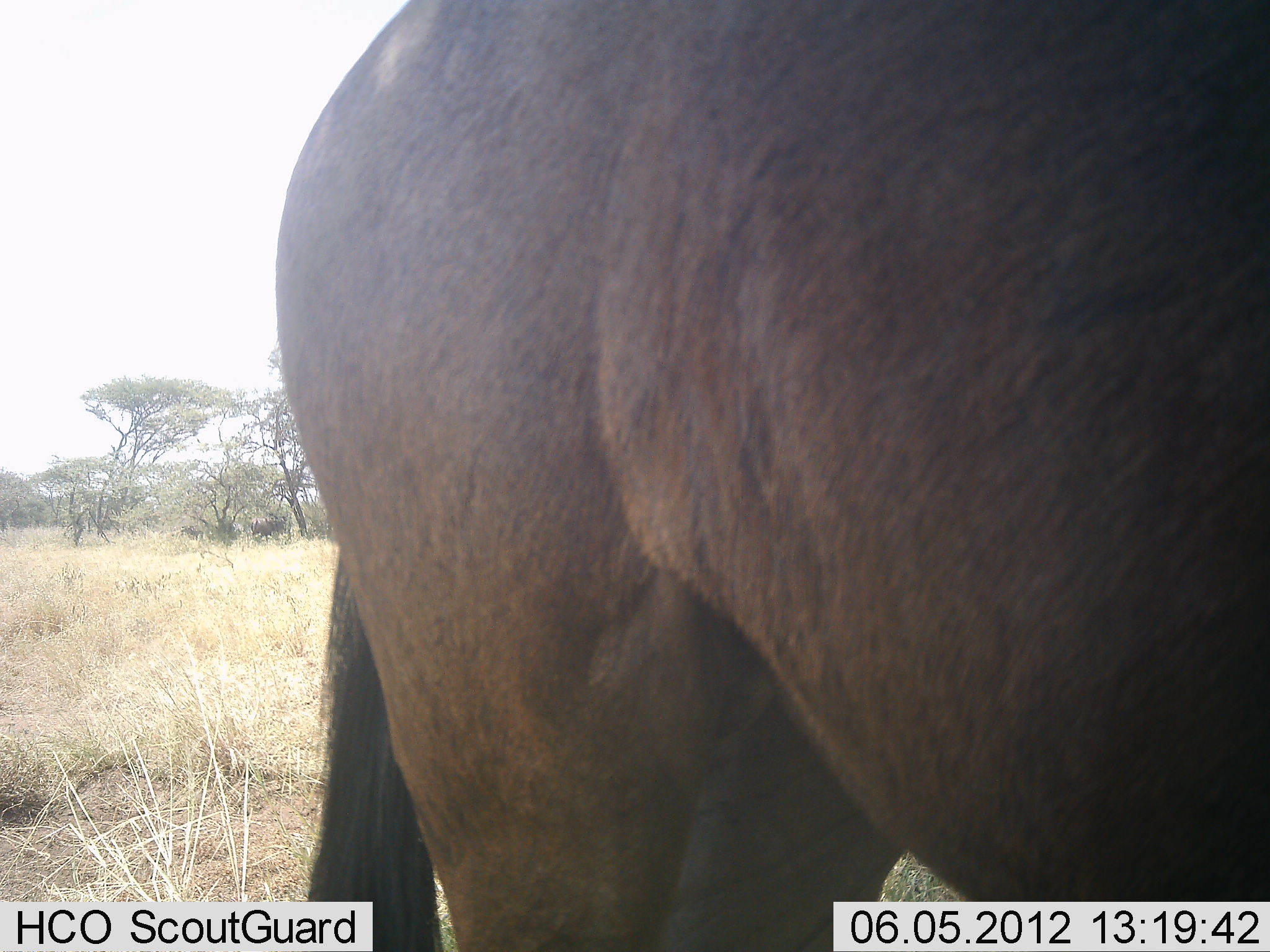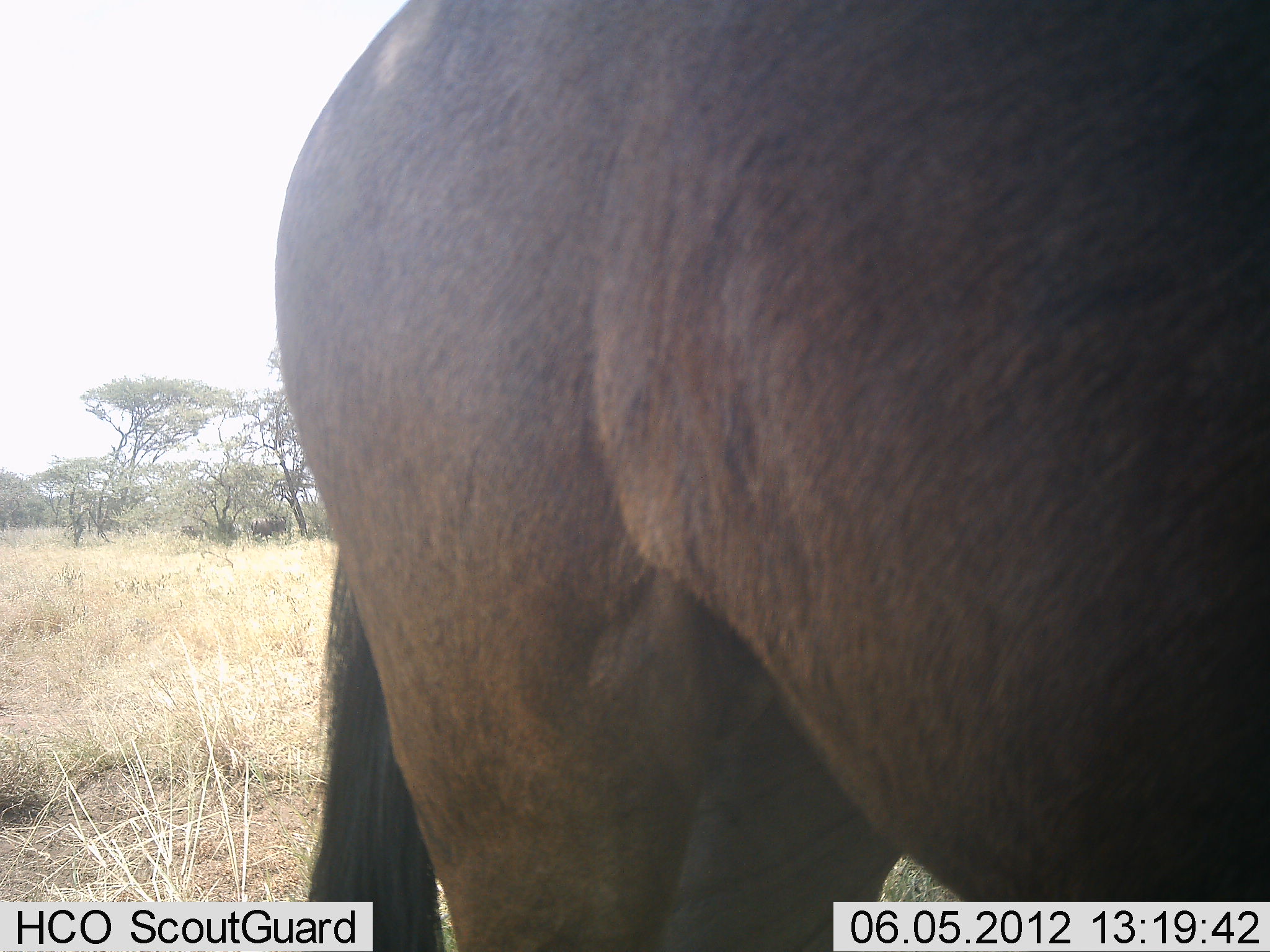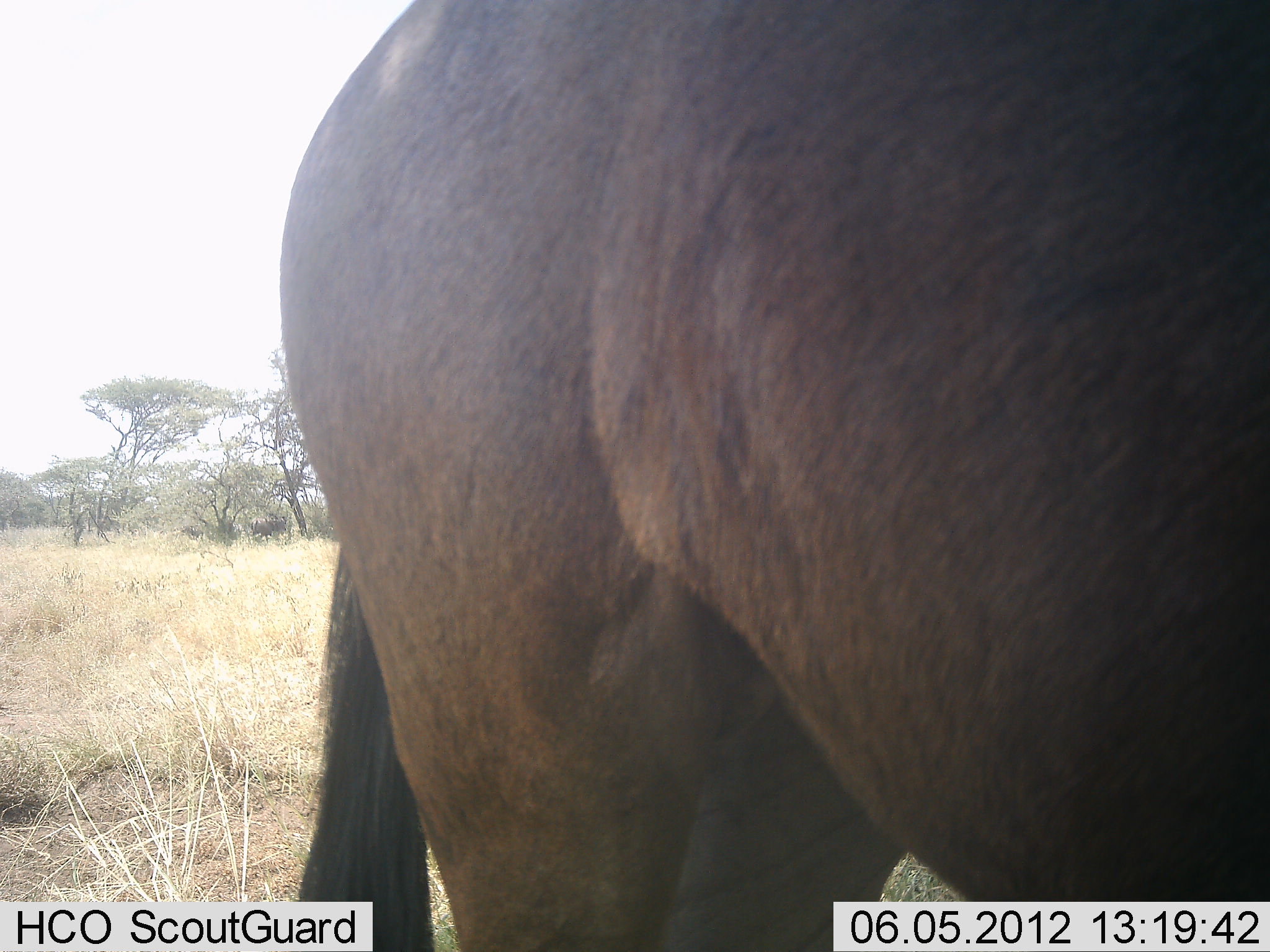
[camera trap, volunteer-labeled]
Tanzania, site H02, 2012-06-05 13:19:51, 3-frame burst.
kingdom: Animalia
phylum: Chordata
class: Mammalia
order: Artiodactyla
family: Bovidae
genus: Connochaetes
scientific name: Connochaetes taurinus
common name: blue wildebeest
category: wildebeest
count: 1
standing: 100%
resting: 0%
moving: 0%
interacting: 0%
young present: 0%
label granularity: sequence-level